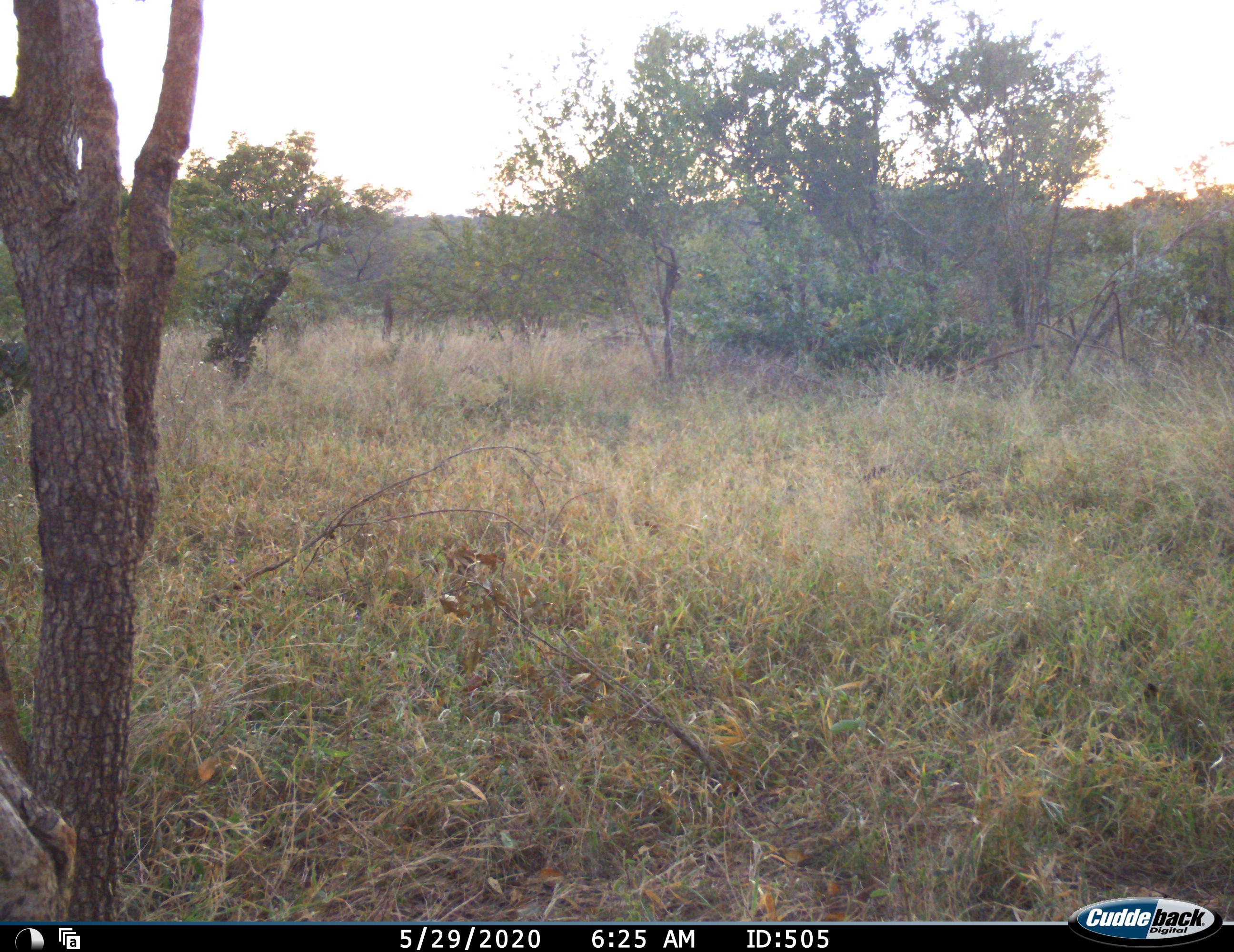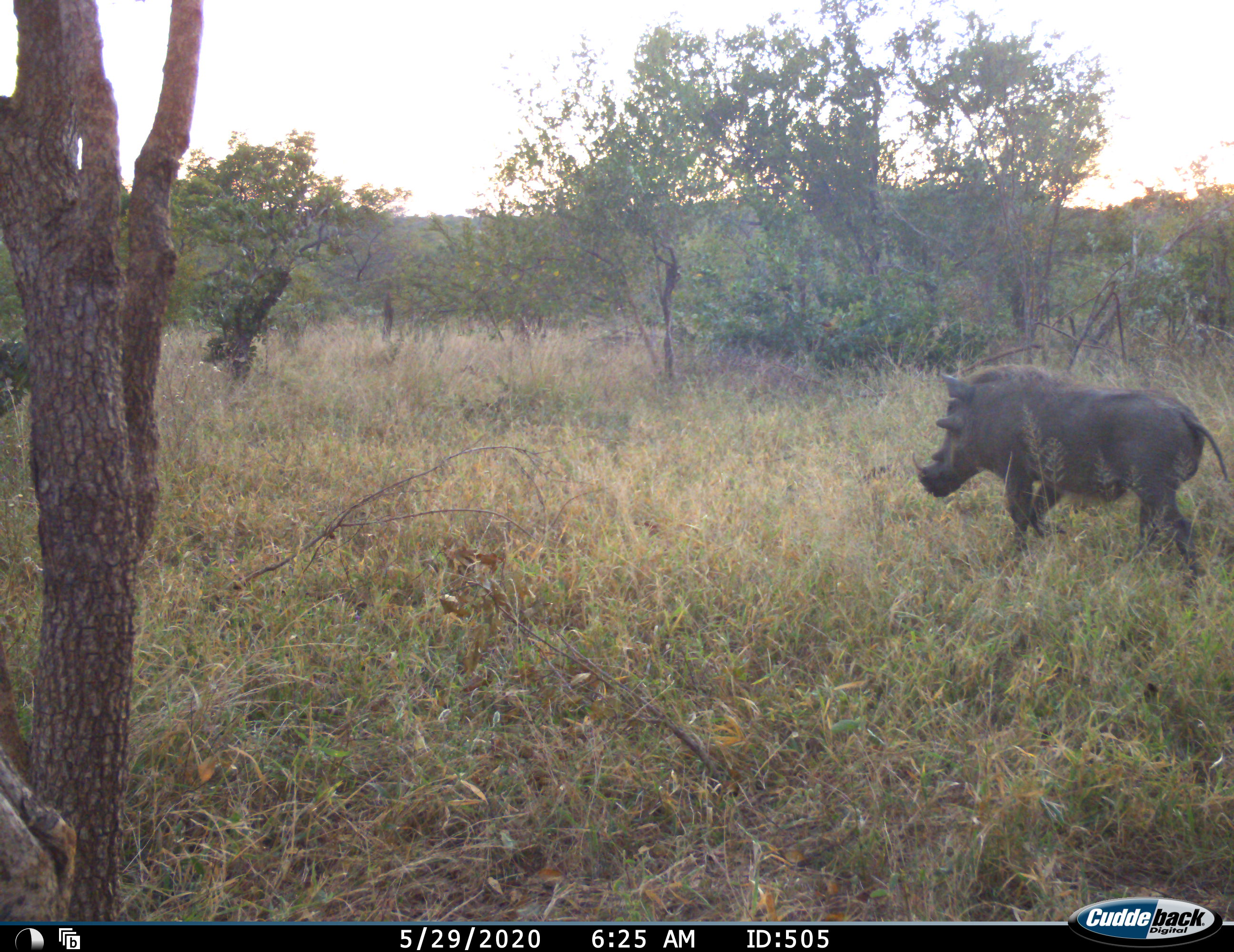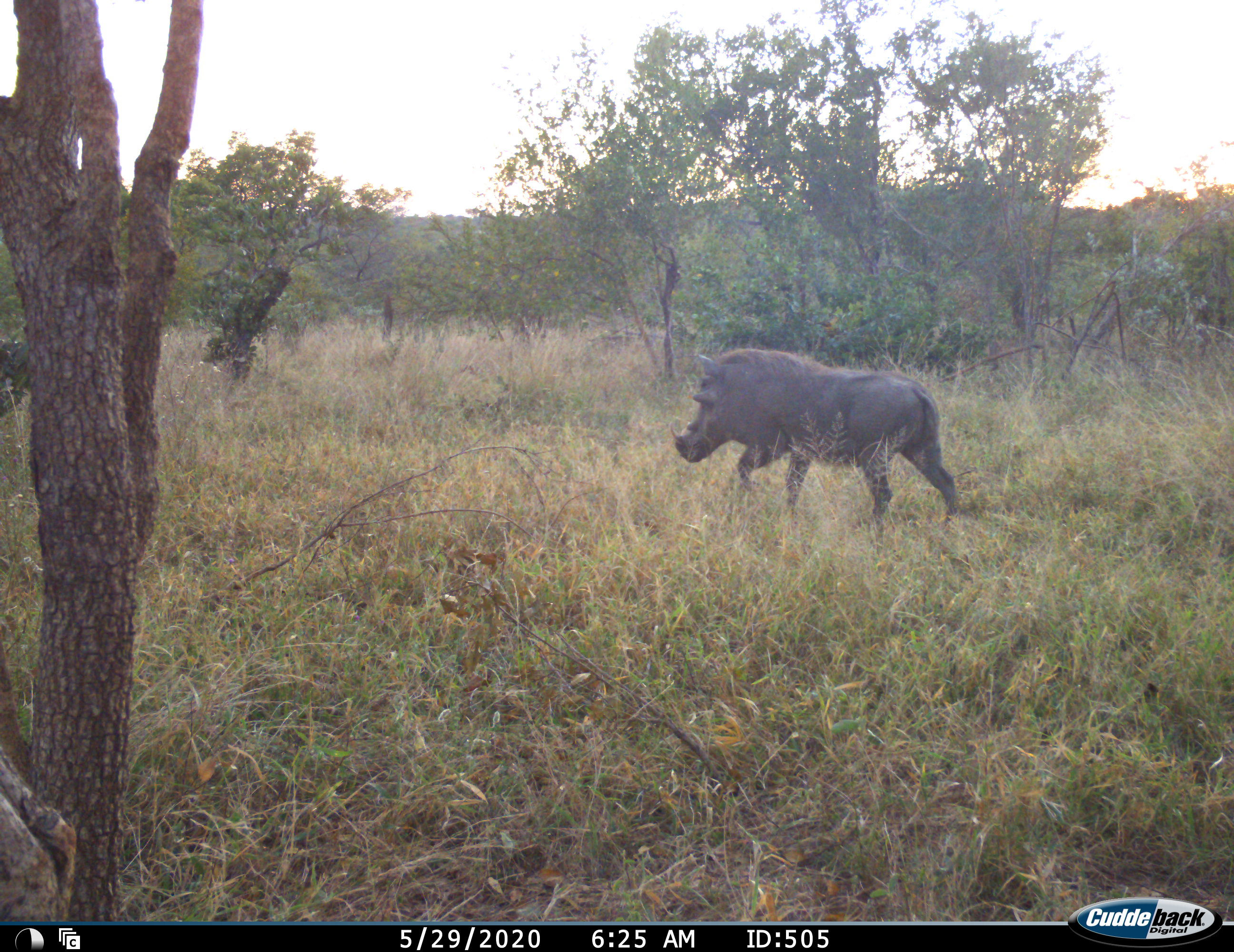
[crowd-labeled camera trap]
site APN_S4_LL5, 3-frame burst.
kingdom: Animalia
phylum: Chordata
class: Mammalia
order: Artiodactyla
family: Suidae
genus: Phacochoerus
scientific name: Phacochoerus africanus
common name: warthog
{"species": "warthog (Phacochoerus africanus)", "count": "1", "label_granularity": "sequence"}